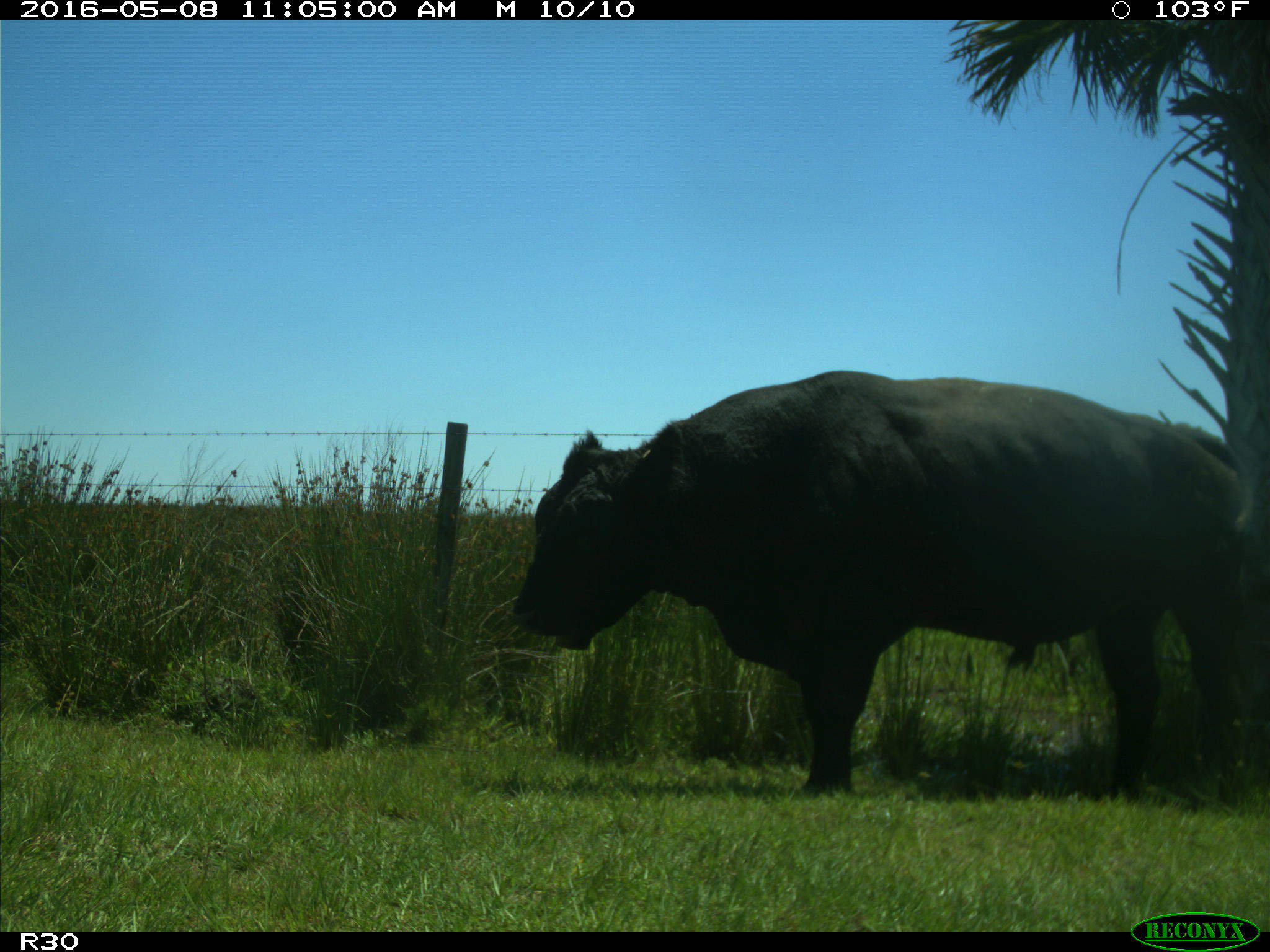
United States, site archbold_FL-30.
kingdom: Animalia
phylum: Chordata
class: Mammalia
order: Artiodactyla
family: Bovidae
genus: Bos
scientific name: Bos taurus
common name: domestic cow